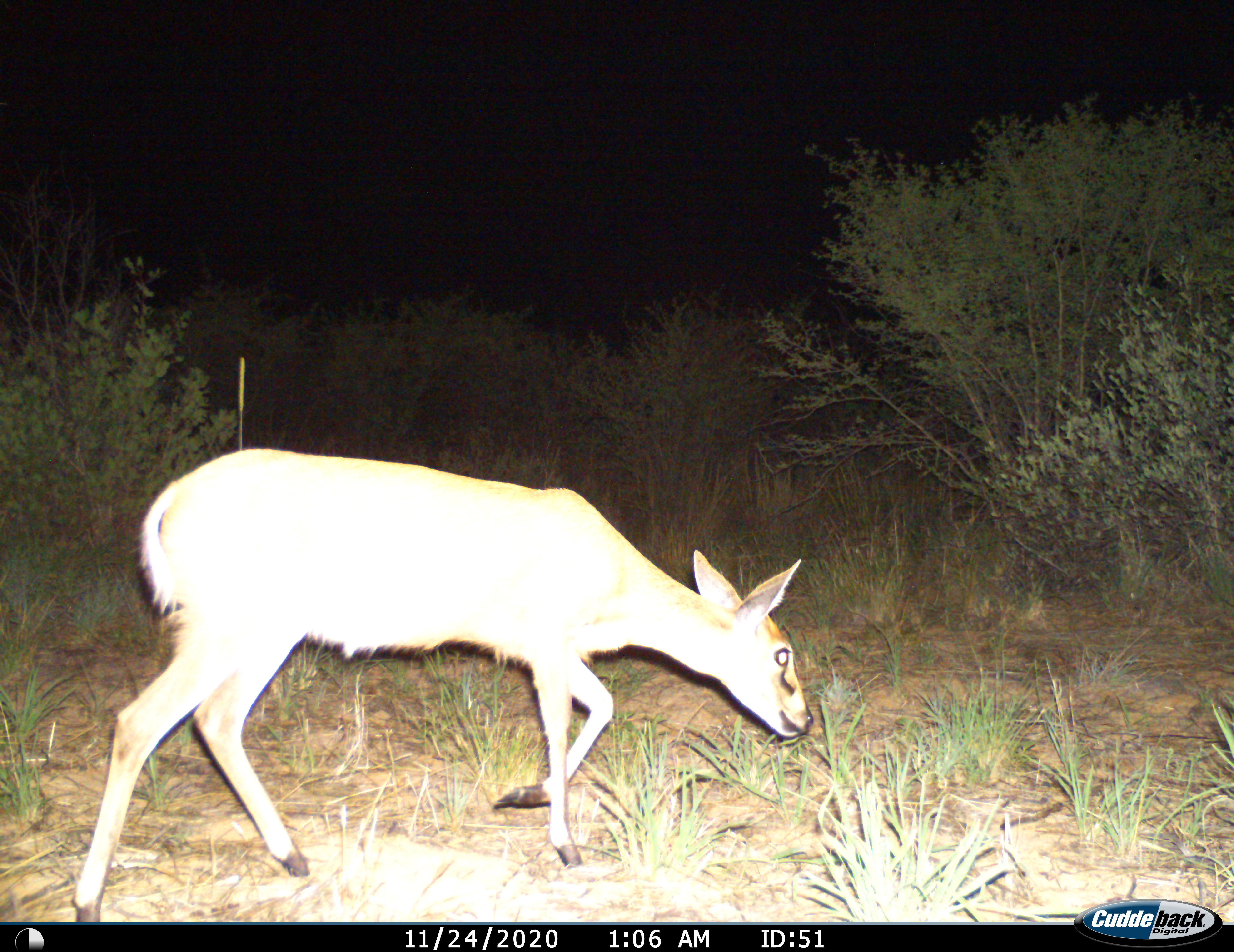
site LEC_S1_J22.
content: unidentified animal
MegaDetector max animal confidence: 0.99